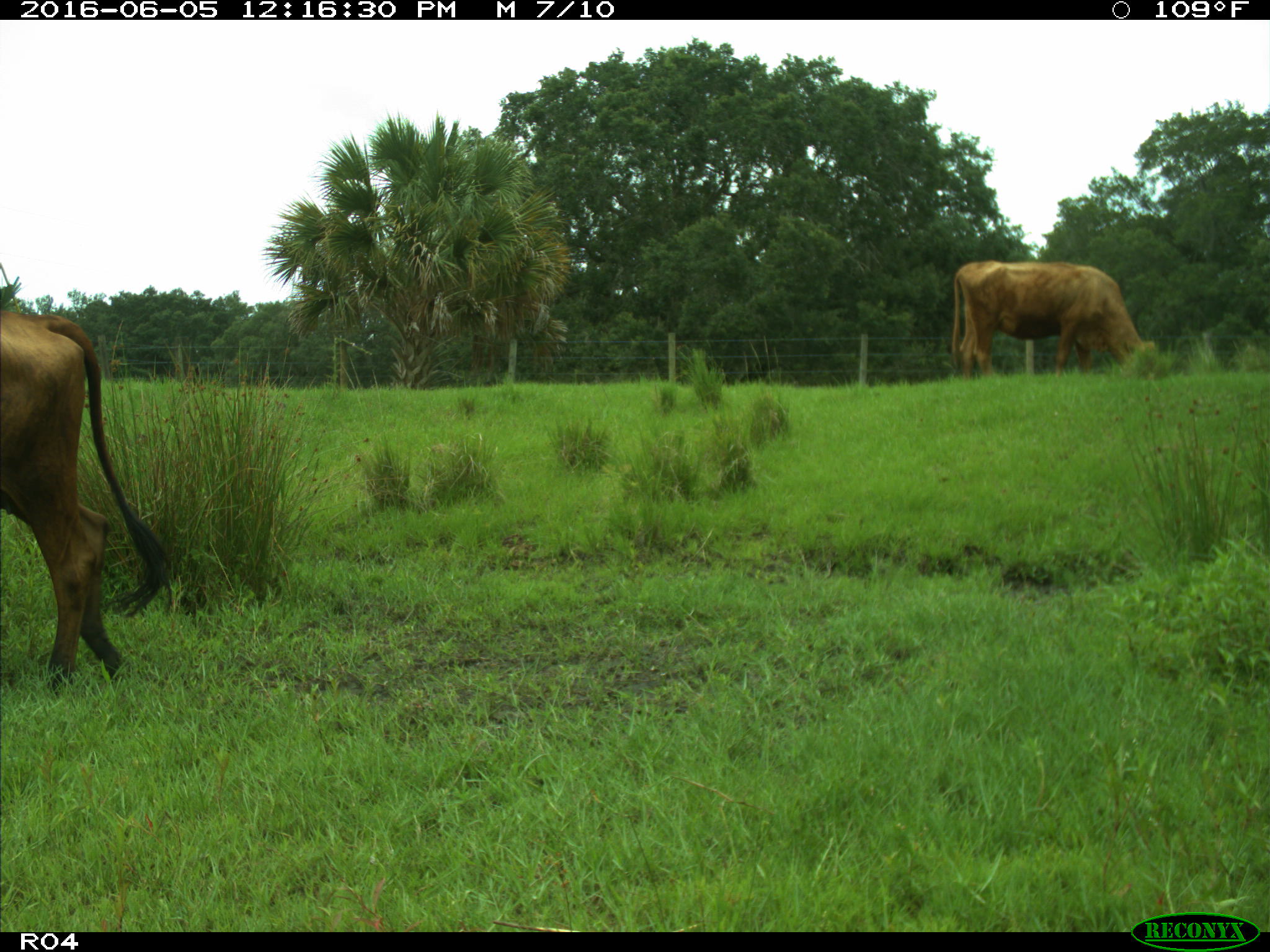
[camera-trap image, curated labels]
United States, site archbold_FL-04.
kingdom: Animalia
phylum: Chordata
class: Mammalia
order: Artiodactyla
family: Bovidae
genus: Bos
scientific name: Bos taurus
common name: domestic cow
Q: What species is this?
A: Bos taurus (domestic cow).